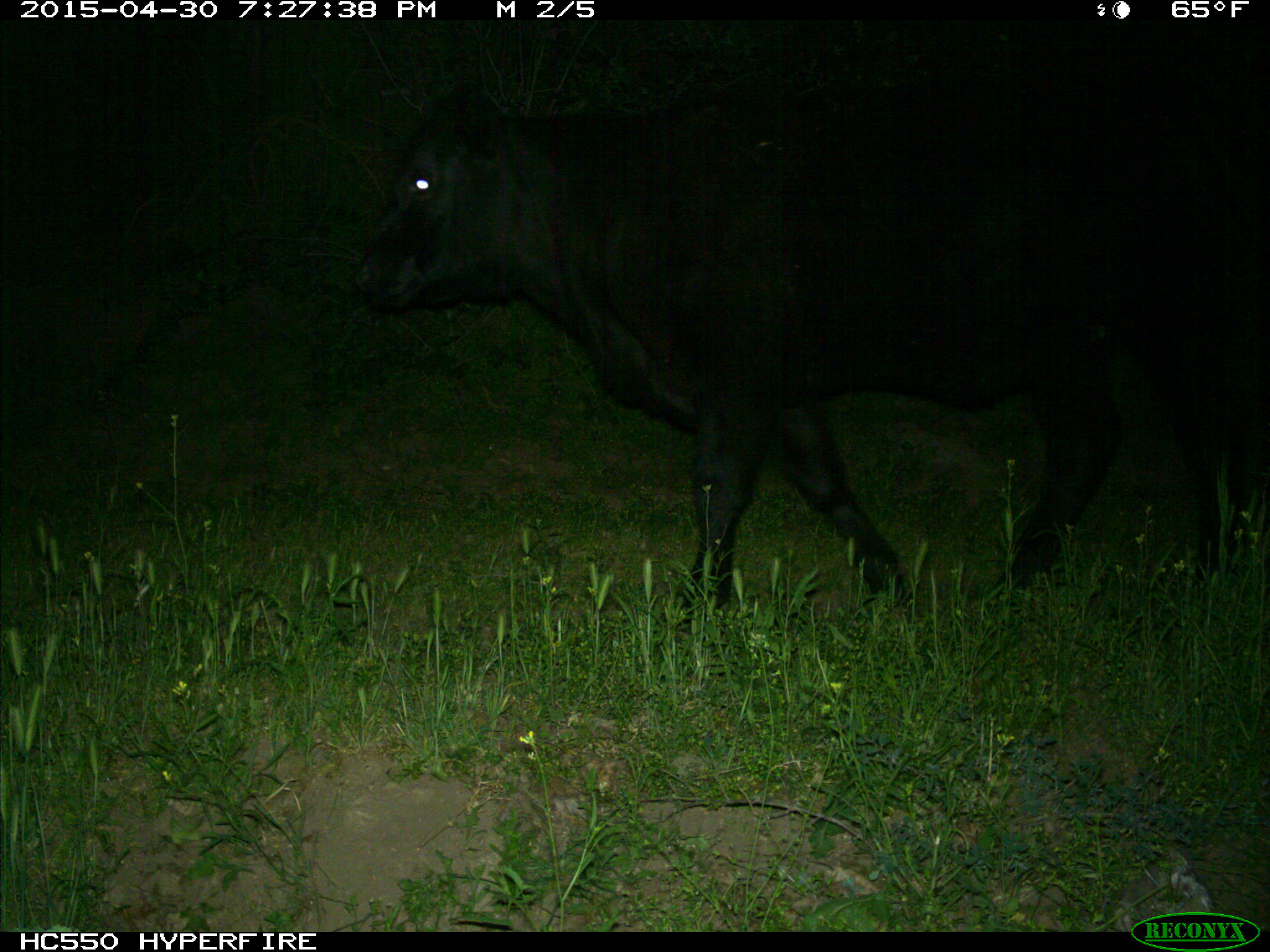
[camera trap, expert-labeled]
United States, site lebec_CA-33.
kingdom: Animalia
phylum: Chordata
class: Mammalia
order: Artiodactyla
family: Bovidae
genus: Bos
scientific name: Bos taurus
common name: domestic cow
Bos taurus (domestic cow).